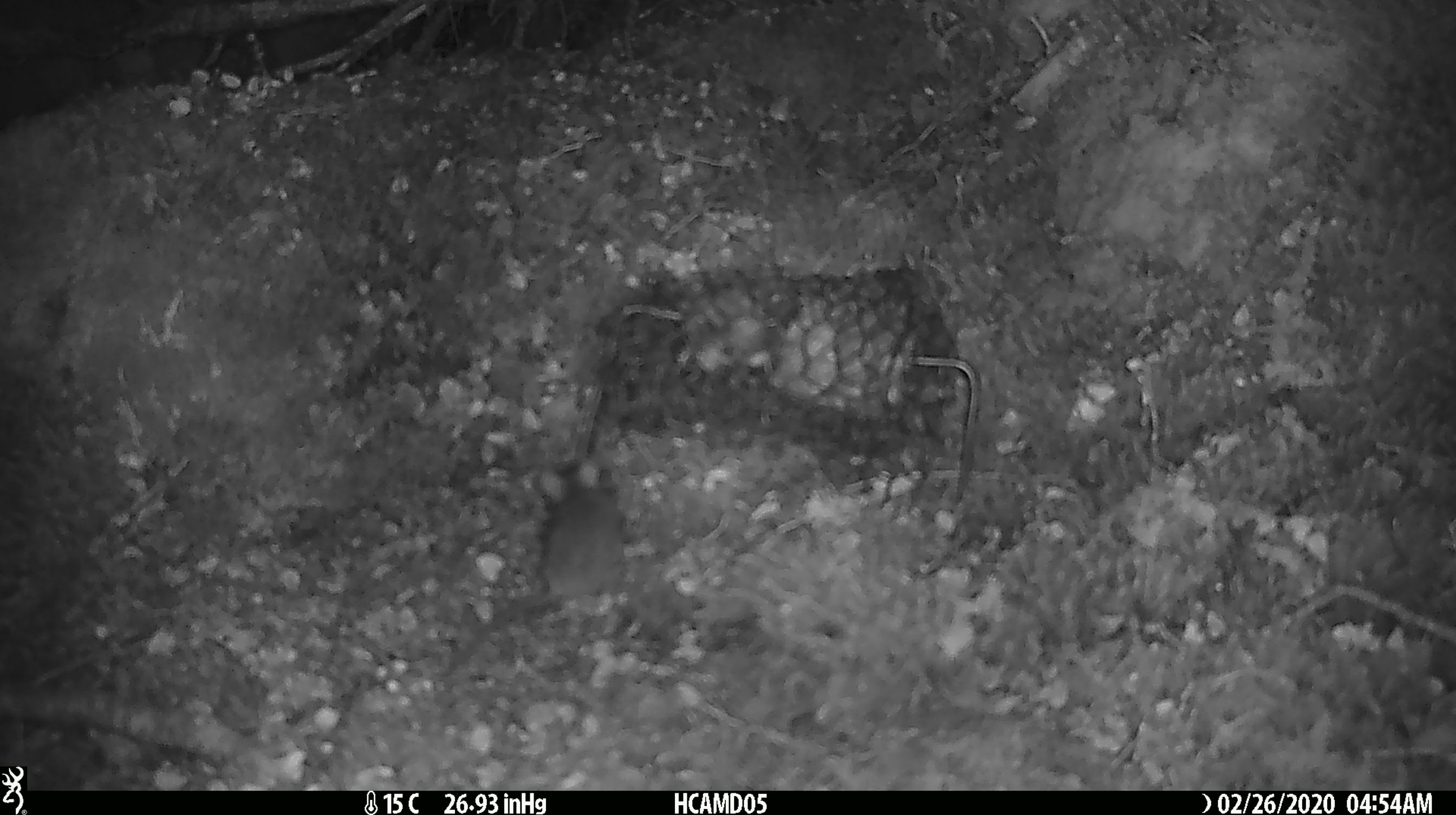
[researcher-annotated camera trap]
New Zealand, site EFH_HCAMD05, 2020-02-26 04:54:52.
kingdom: Animalia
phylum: Chordata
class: Mammalia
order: Rodentia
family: Muridae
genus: Mus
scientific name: Mus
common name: mouse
Mouse (Mus).